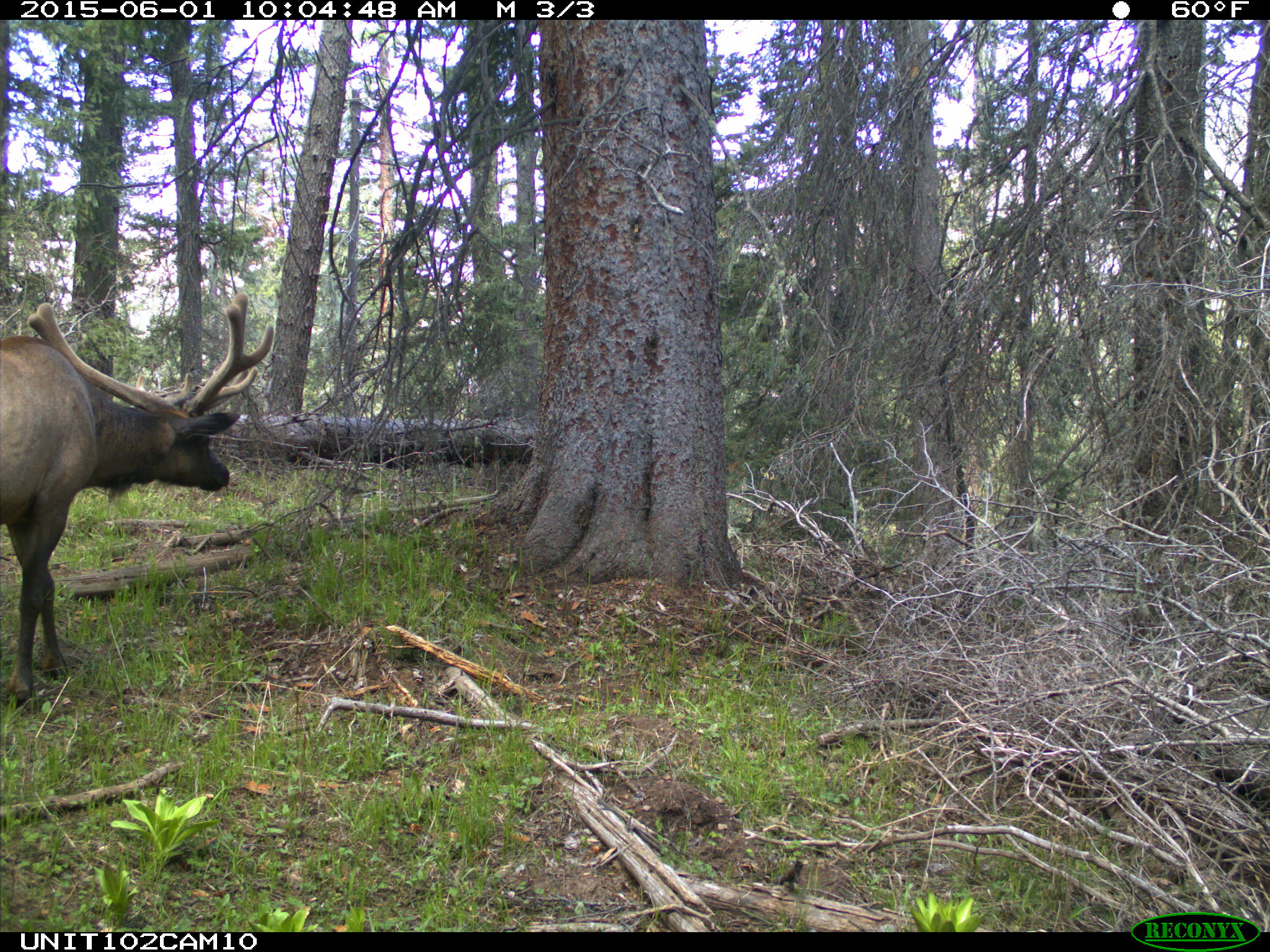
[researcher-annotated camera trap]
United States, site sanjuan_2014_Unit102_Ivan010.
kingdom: Animalia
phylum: Chordata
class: Mammalia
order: Artiodactyla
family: Cervidae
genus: Cervus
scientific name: Cervus elaphus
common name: red deer